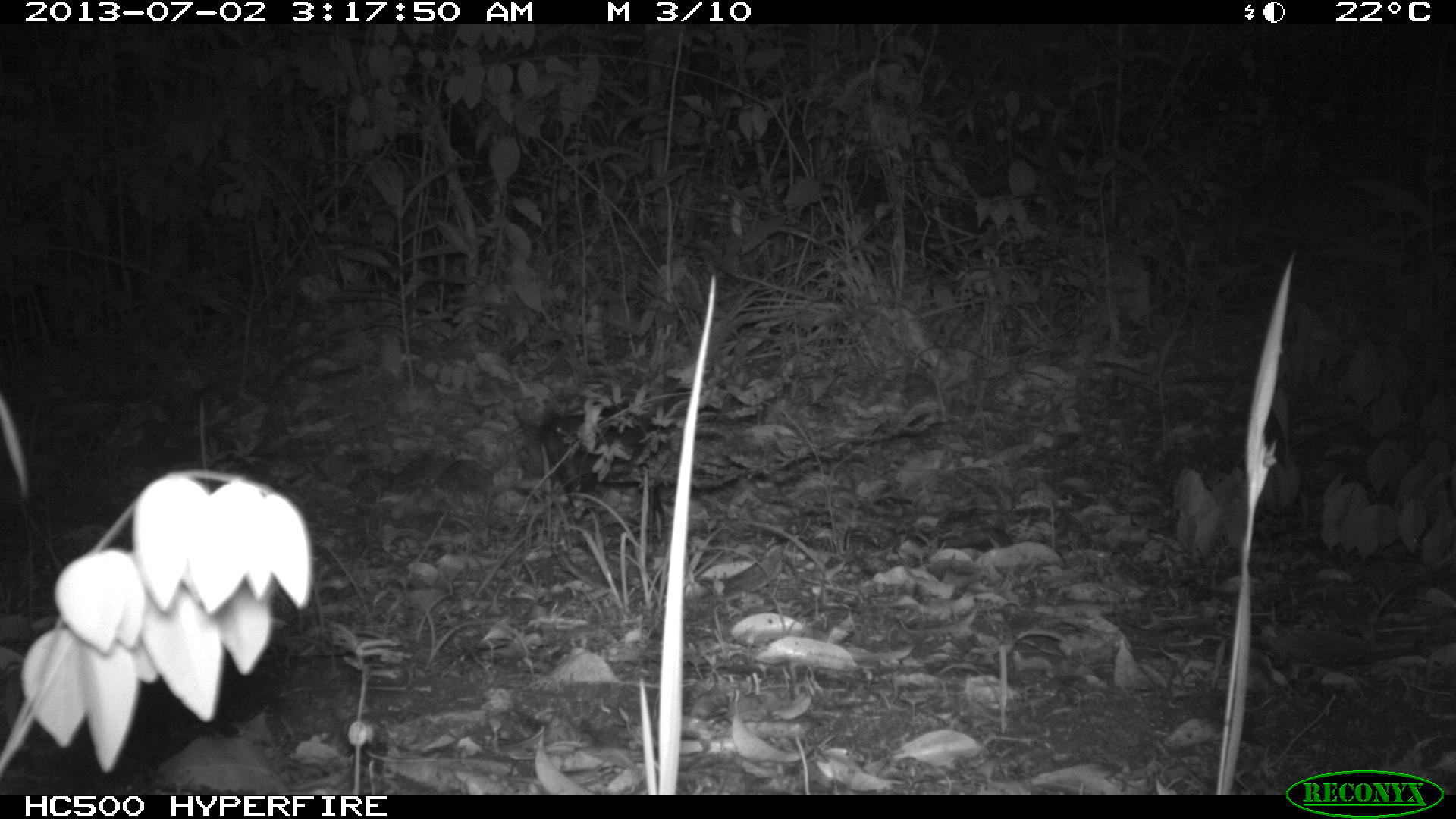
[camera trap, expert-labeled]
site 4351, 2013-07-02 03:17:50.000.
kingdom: Animalia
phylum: Chordata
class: Mammalia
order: Didelphimorphia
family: Didelphidae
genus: Didelphis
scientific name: Didelphis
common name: american opossums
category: didelphis sp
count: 1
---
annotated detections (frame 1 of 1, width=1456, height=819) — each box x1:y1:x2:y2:
didelphis sp: 513:401:720:524